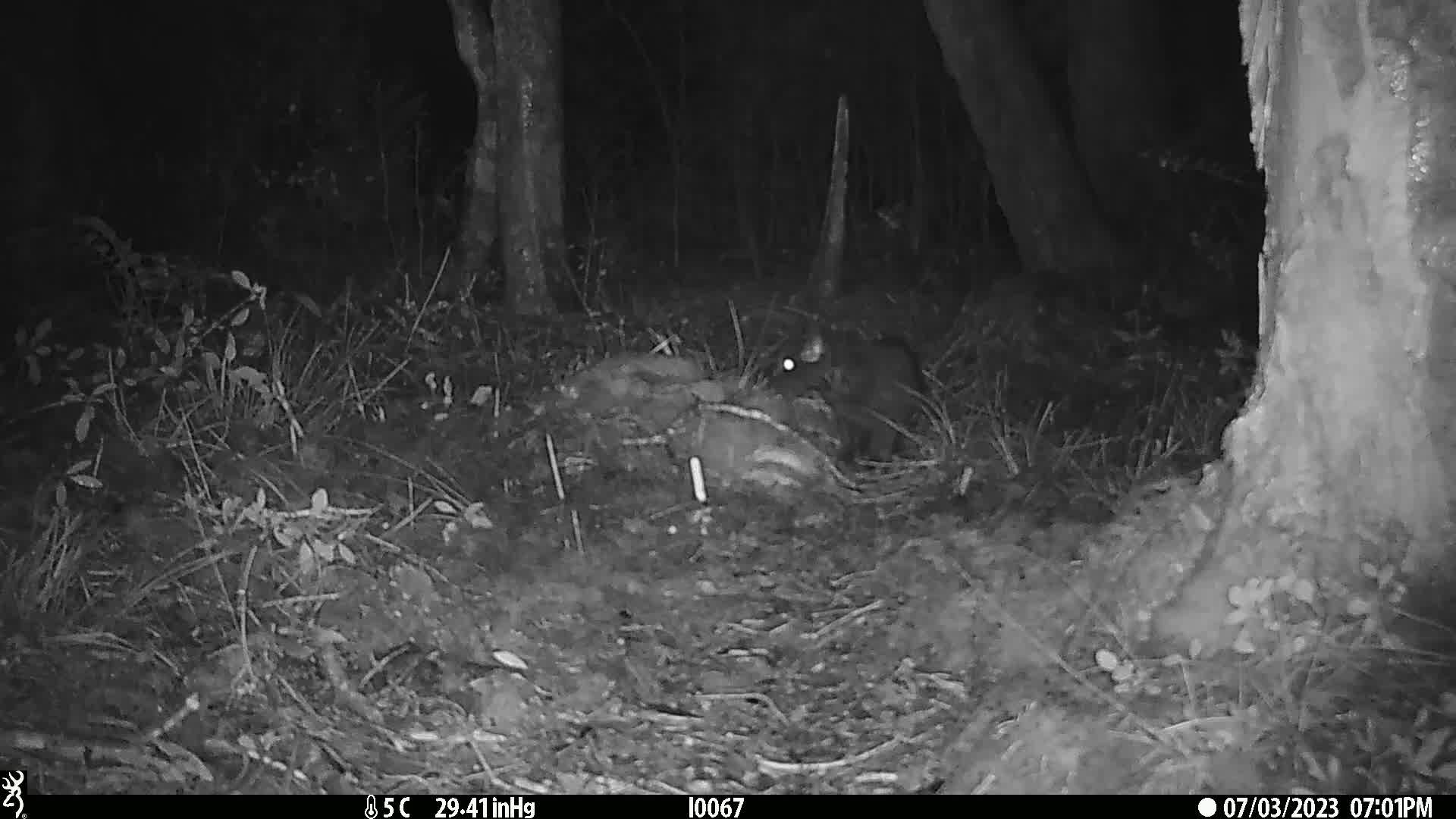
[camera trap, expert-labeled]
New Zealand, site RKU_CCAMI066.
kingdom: Animalia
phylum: Chordata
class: Mammalia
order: Carnivora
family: Felidae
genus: Felis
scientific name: Felis catus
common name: domestic cat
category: cat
Cat (domestic cat) (Felis catus).